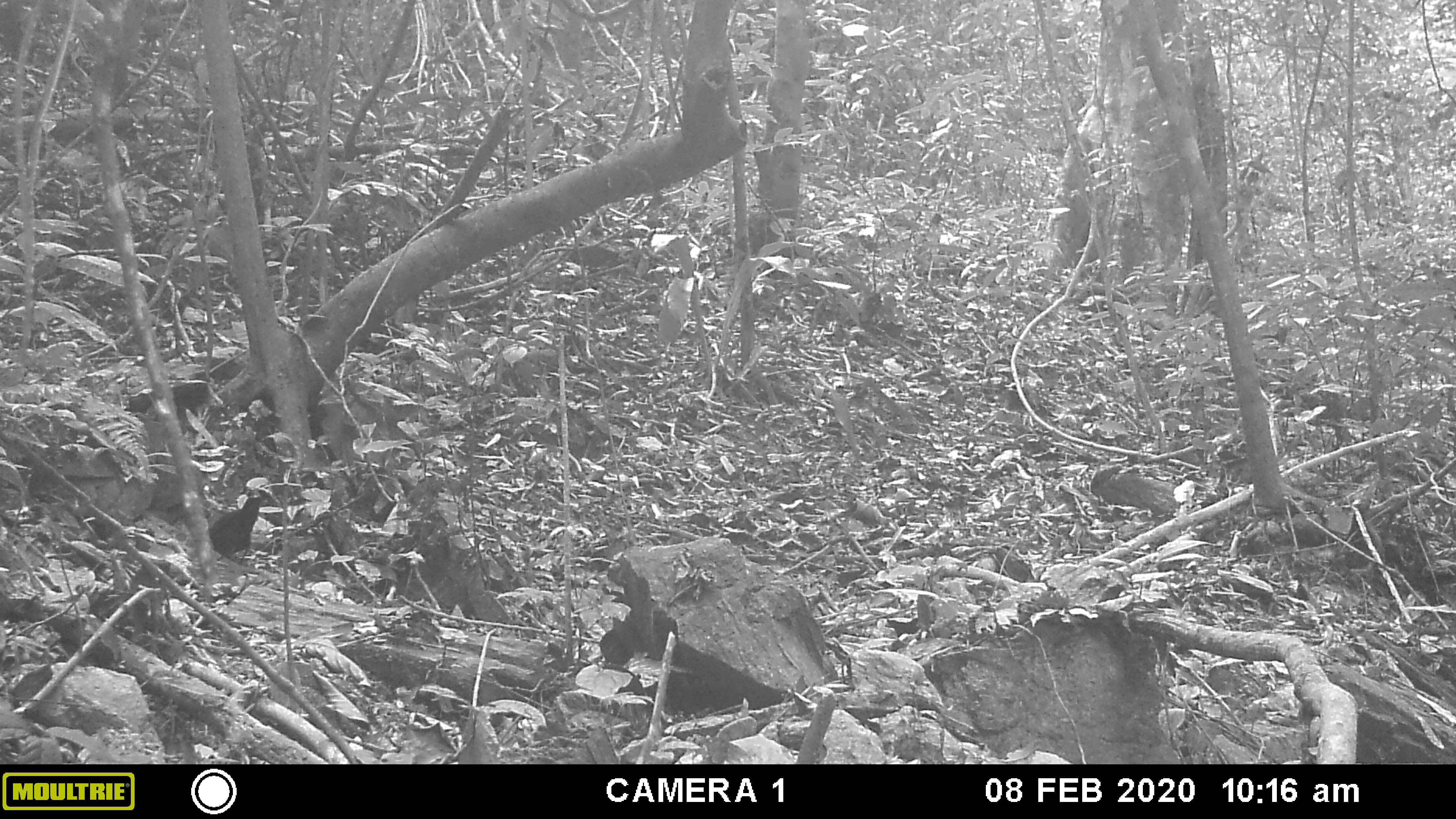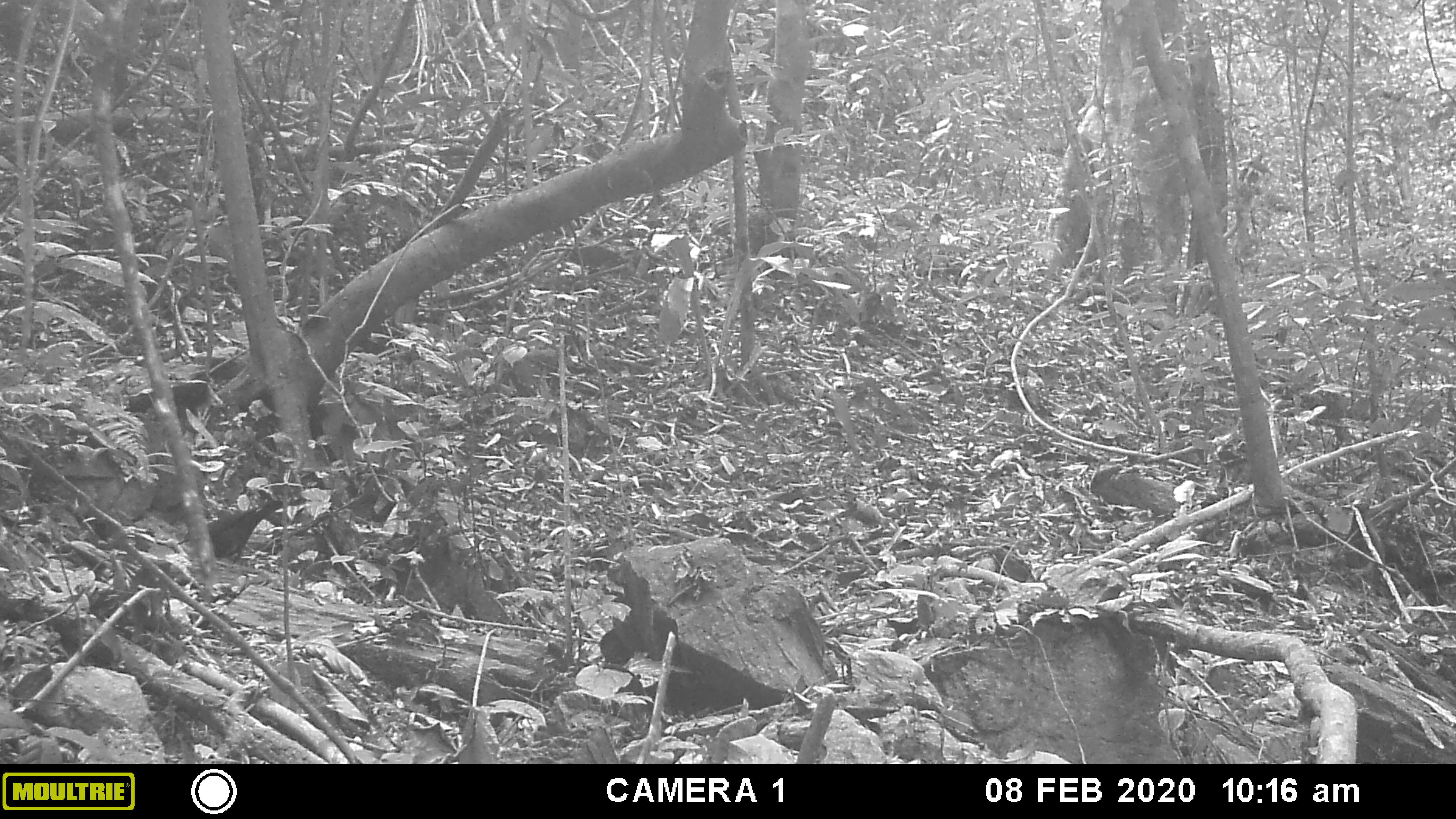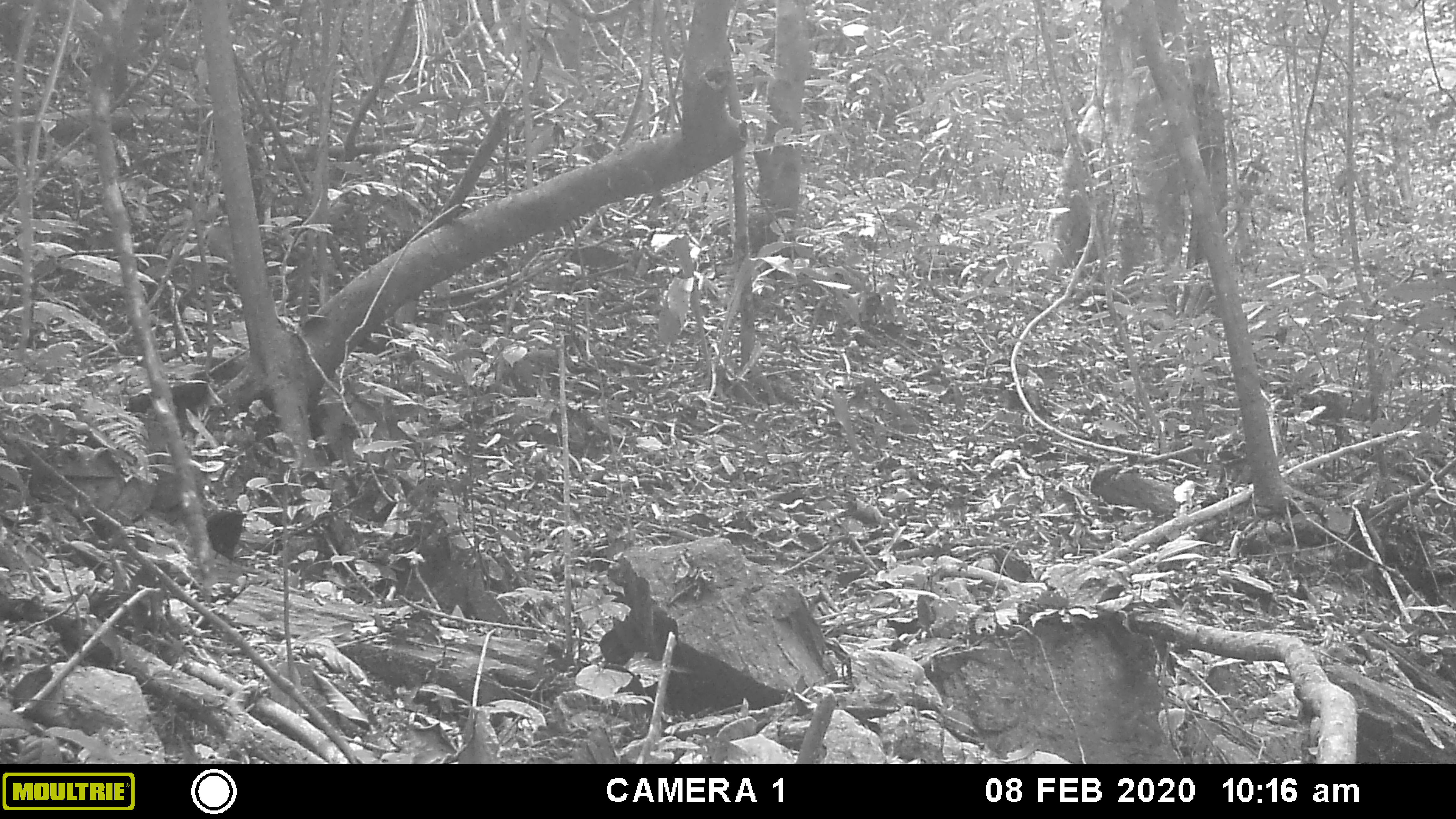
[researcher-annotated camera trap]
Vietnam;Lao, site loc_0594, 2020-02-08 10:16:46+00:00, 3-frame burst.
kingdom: Animalia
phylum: Chordata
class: Aves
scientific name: Aves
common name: bird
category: unidentified bird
Unidentified bird (bird) (Aves). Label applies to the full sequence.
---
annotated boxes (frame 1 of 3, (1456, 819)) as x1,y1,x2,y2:
unidentified bird: 204,493,264,567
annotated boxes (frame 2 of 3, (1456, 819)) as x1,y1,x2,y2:
unidentified bird: 207,495,284,566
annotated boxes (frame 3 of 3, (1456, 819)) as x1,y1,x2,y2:
unidentified bird: 205,507,246,569